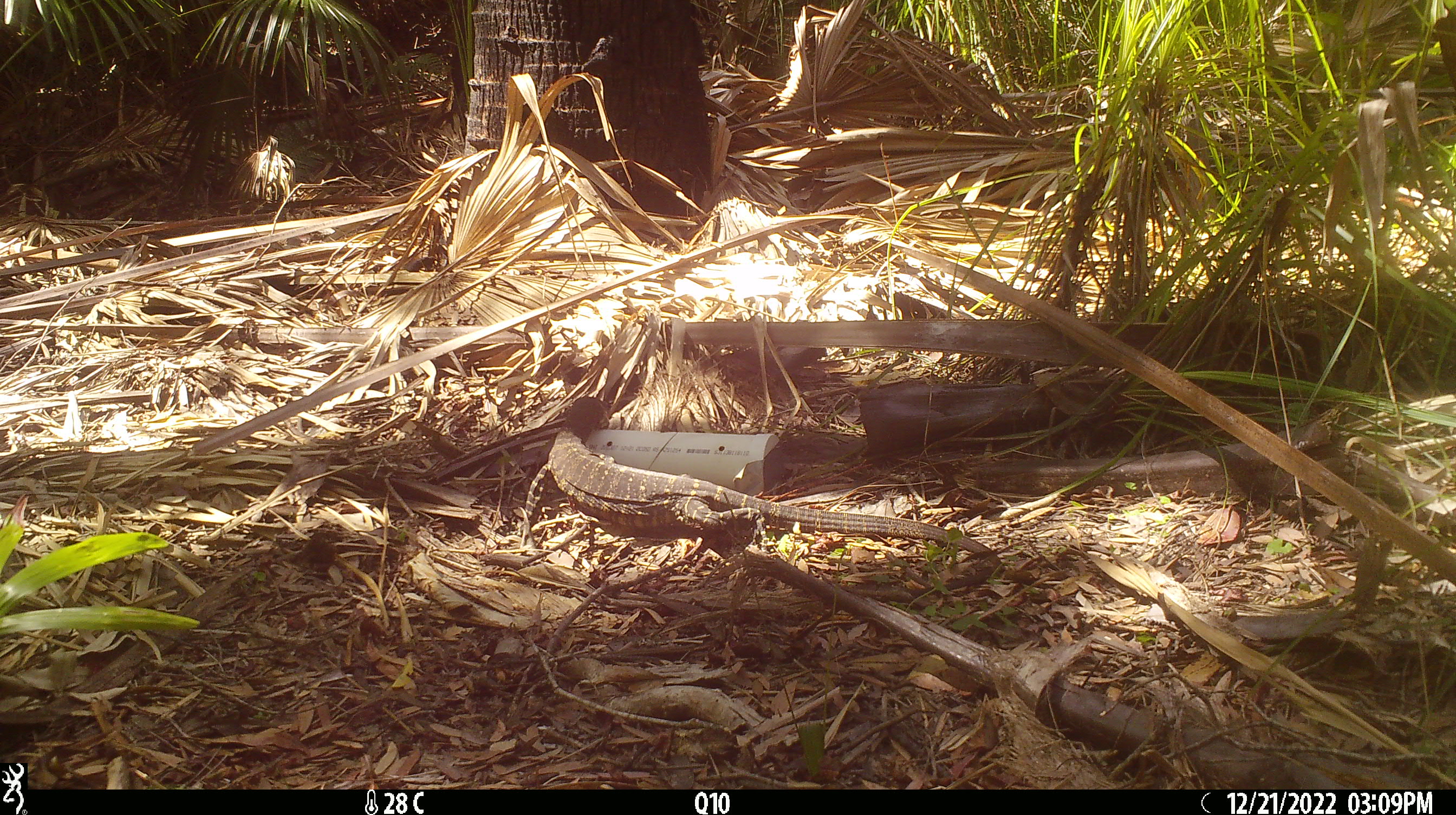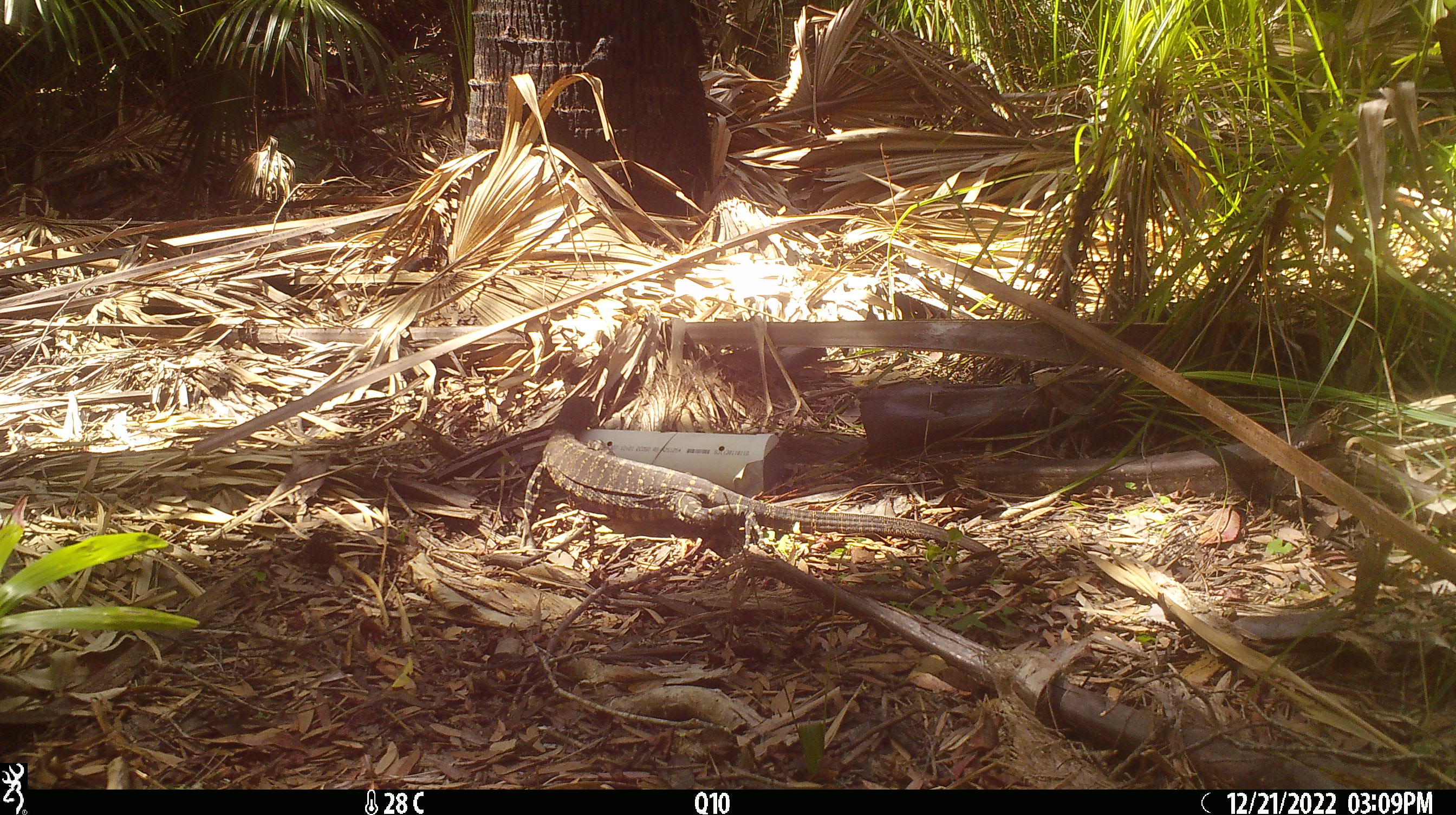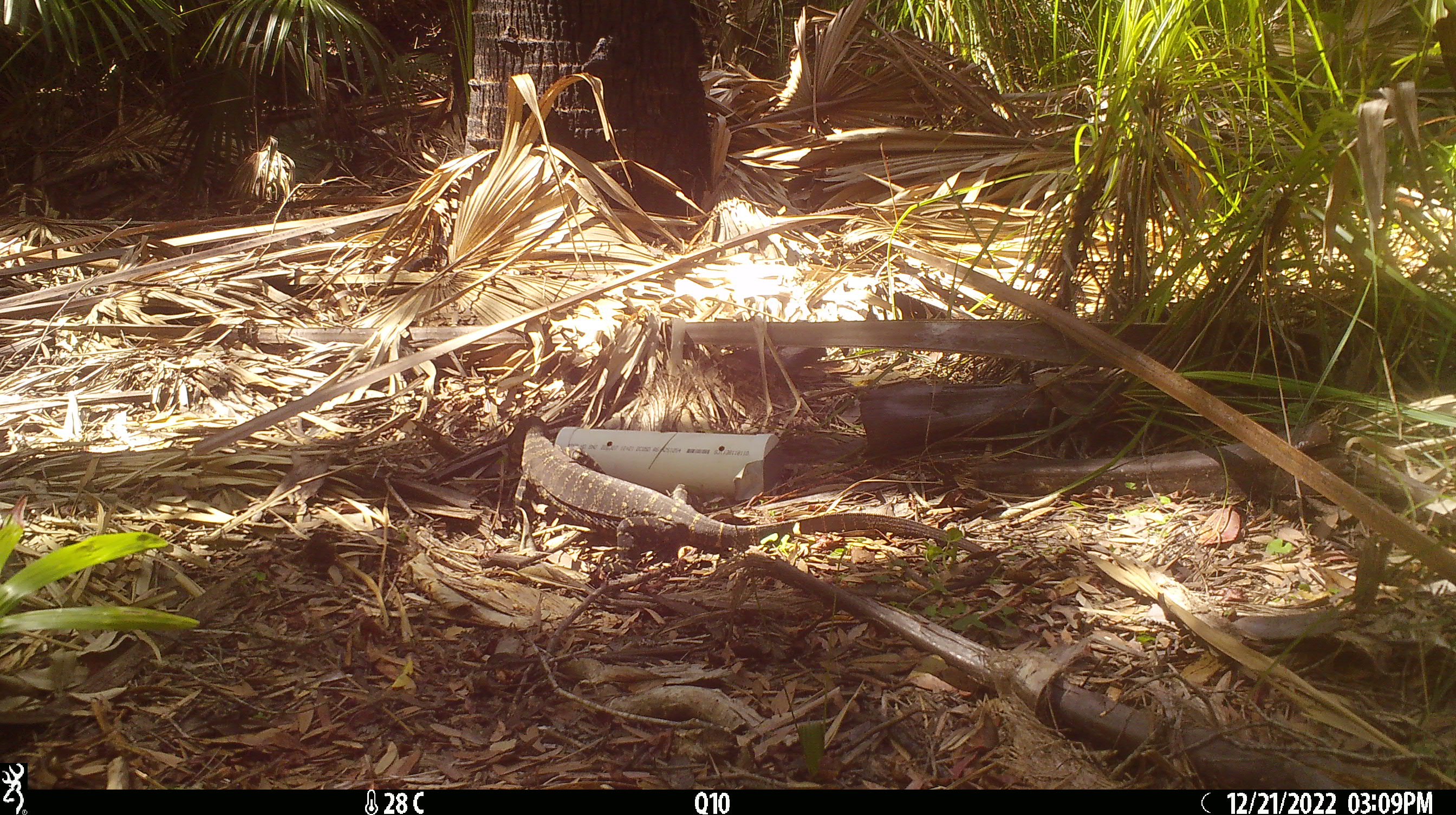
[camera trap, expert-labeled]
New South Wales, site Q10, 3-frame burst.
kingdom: Animalia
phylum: Chordata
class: Reptilia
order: Squamata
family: Varanidae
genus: Varanus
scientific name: Varanus varius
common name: lace monitor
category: goanna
Goanna (lace monitor) (Varanus varius).